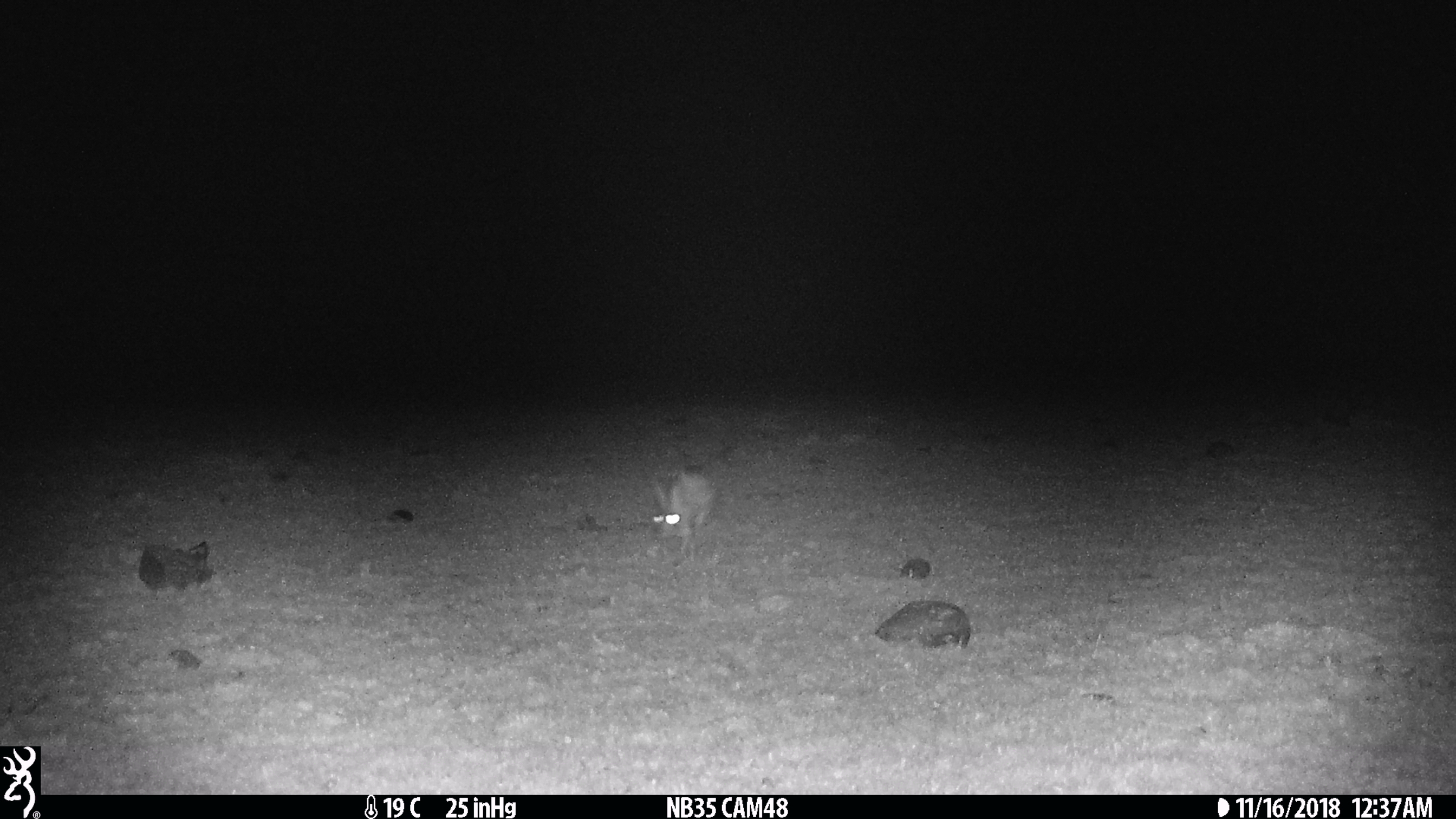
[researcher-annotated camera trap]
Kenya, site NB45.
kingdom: Animalia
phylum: Chordata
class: Mammalia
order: Lagomorpha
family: Leporidae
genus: Lepus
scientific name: Lepus capensis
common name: cape hare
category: hare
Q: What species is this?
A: Hare (cape hare) (Lepus capensis).